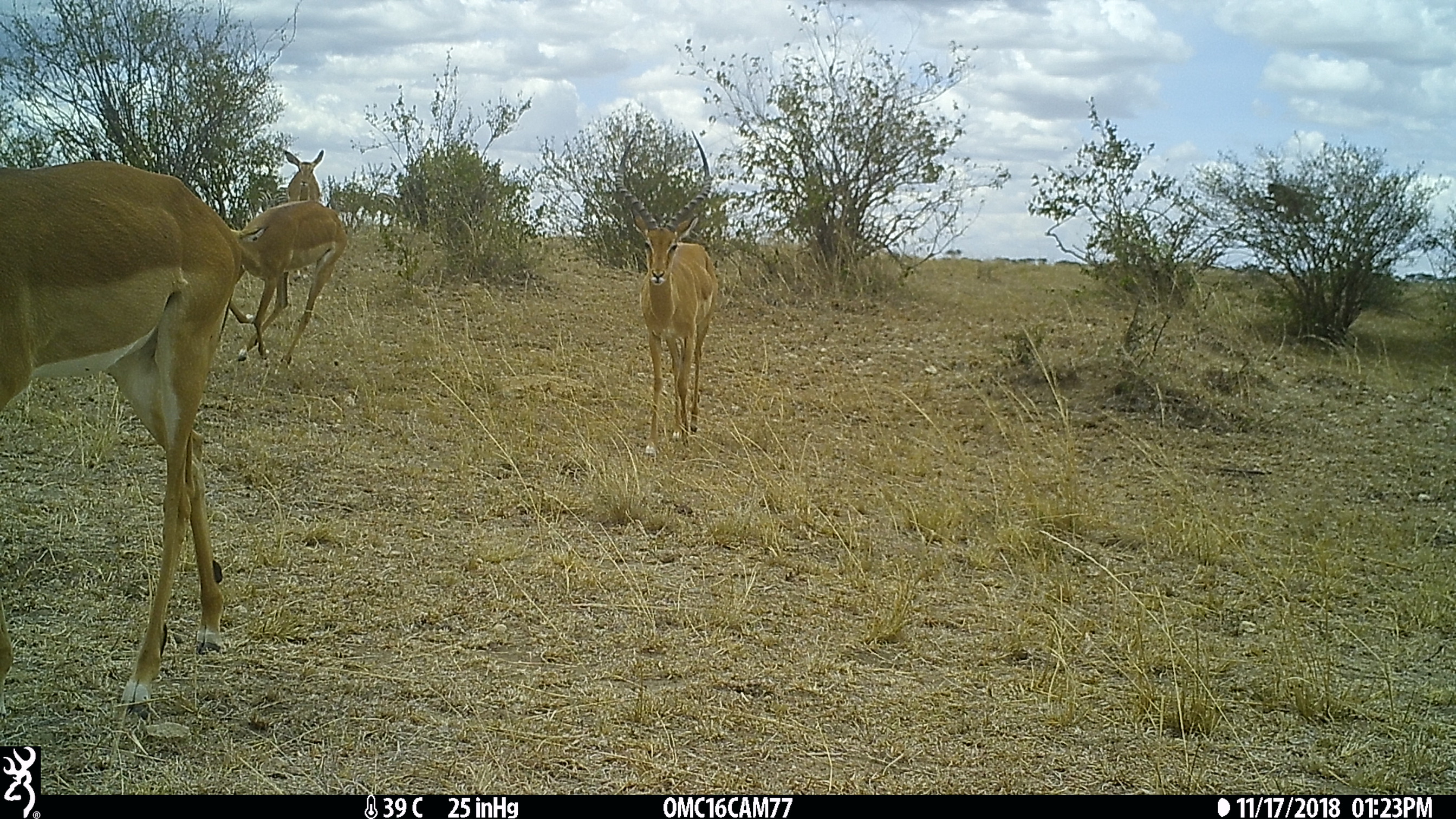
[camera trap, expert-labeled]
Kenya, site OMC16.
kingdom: Animalia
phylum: Chordata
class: Mammalia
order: Artiodactyla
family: Bovidae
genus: Aepyceros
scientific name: Aepyceros melampus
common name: impala